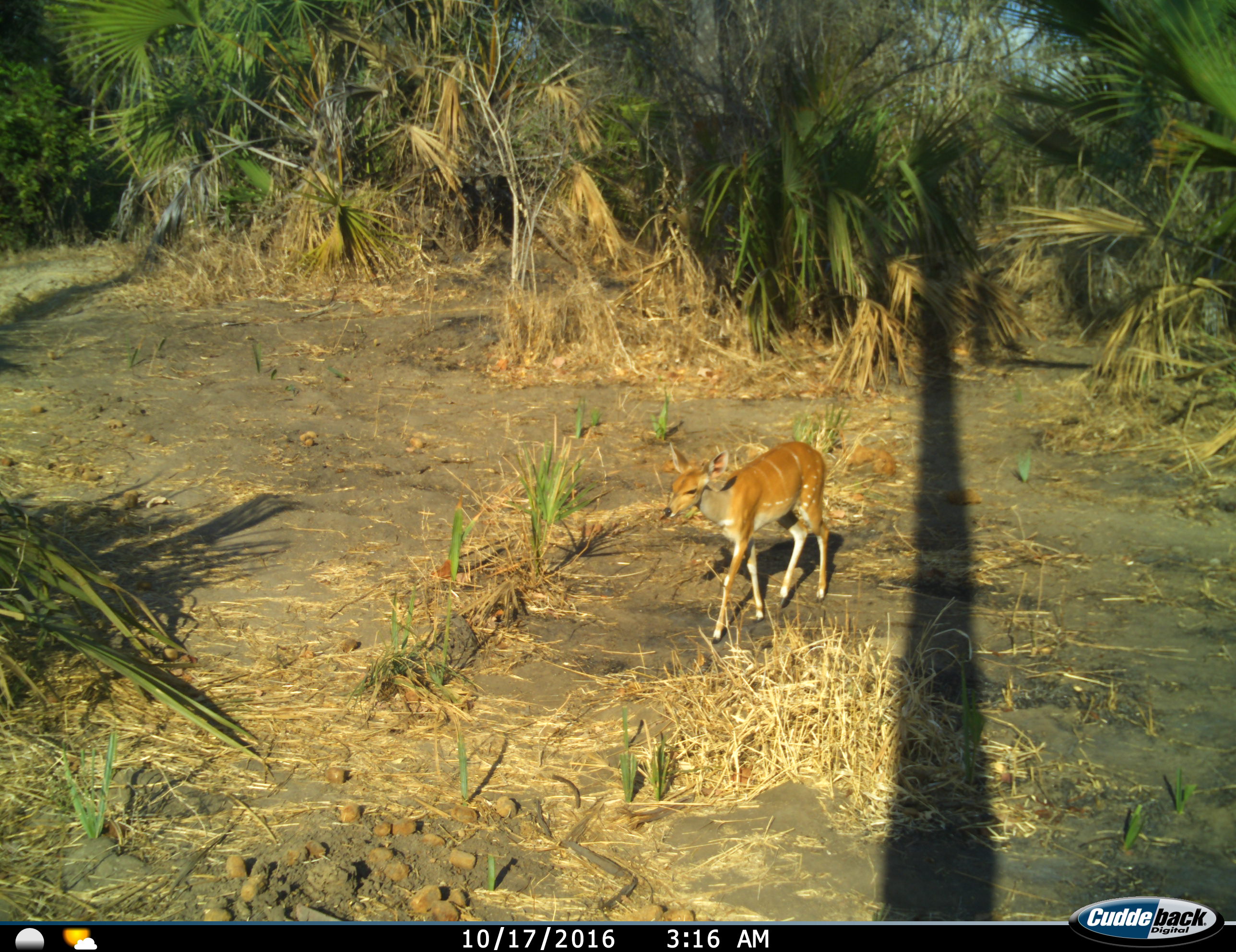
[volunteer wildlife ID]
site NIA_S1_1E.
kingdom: Animalia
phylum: Chordata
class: Mammalia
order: Artiodactyla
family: Bovidae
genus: Tragelaphus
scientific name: Tragelaphus scriptus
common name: bushbuck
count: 1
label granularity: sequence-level